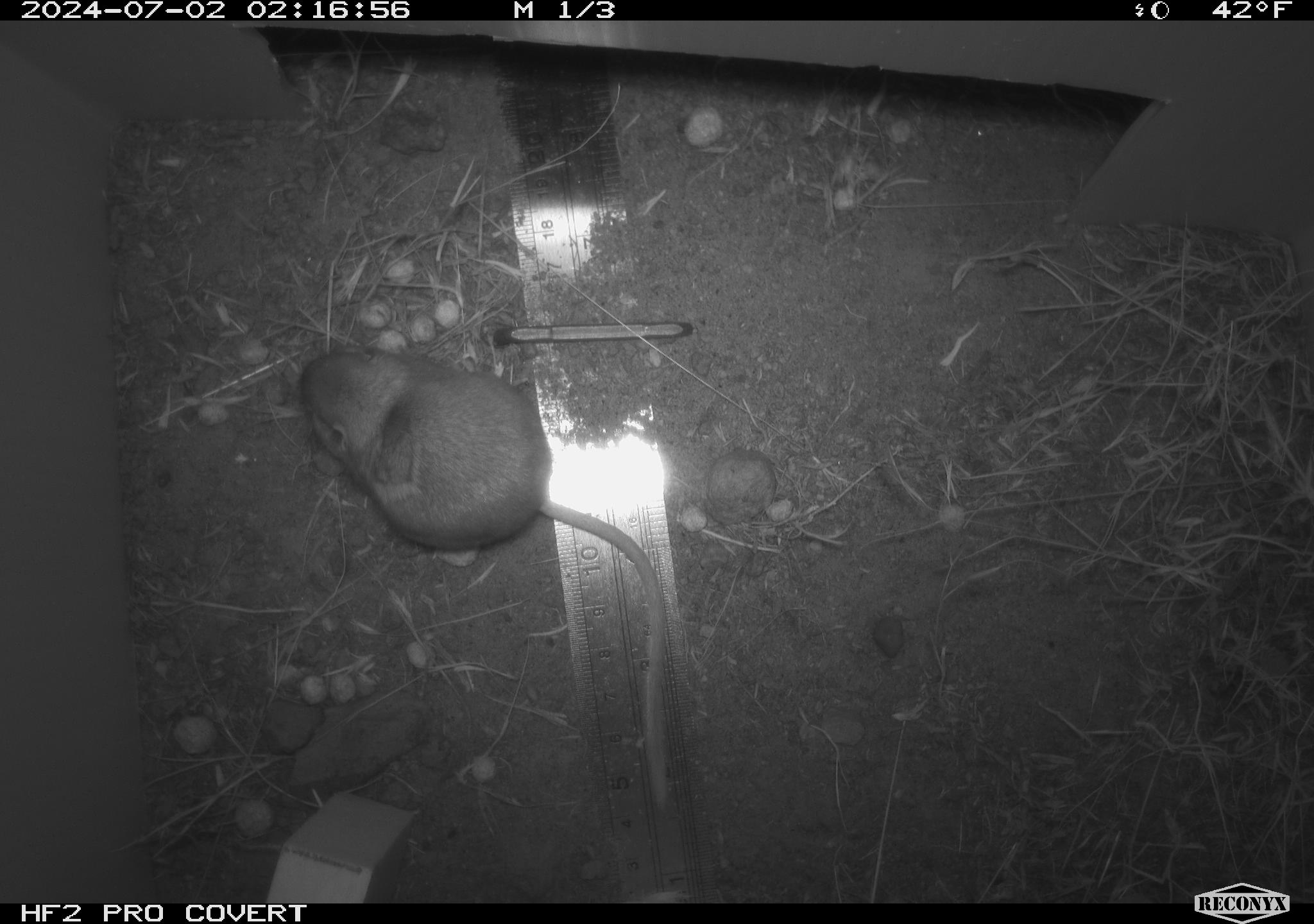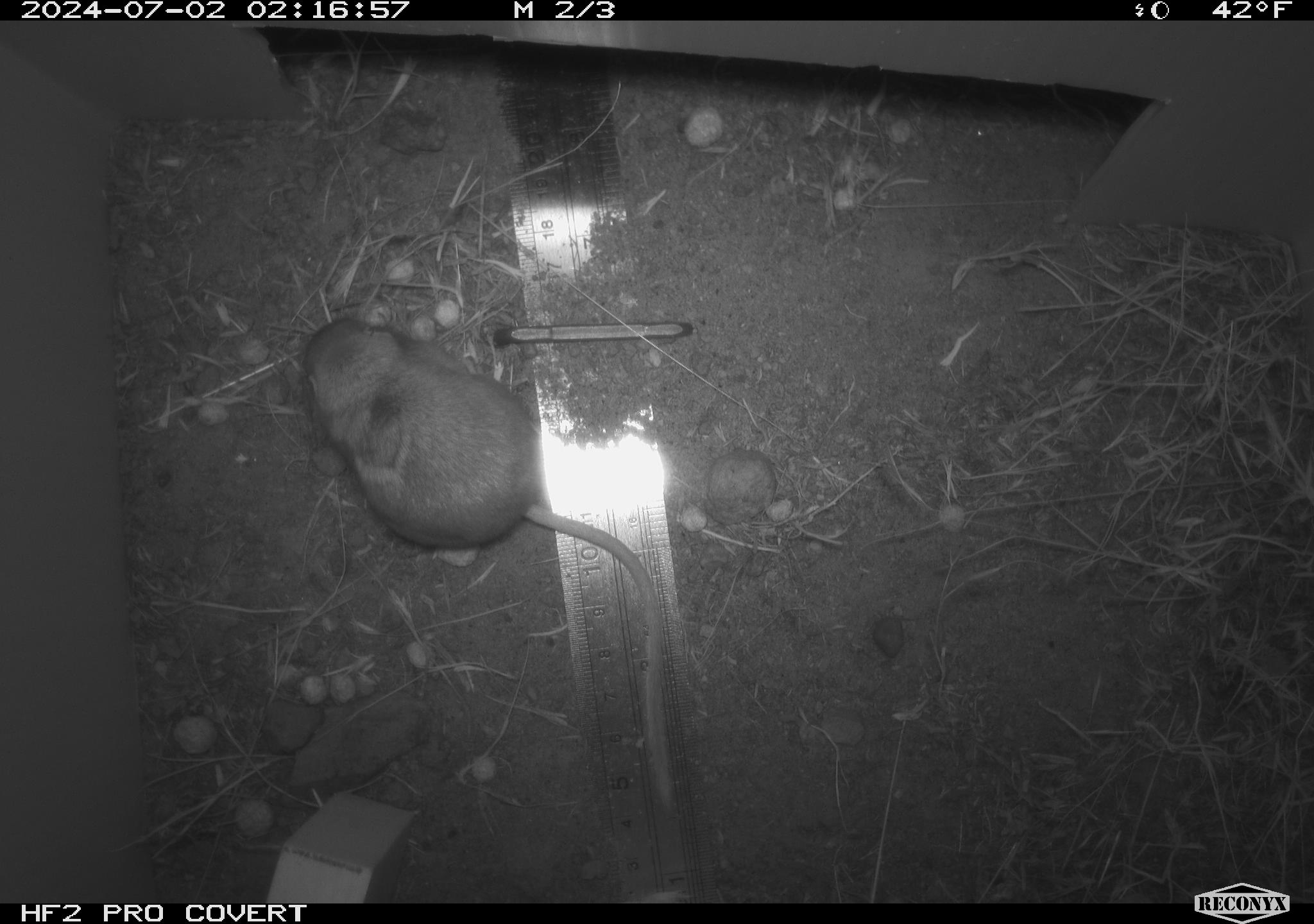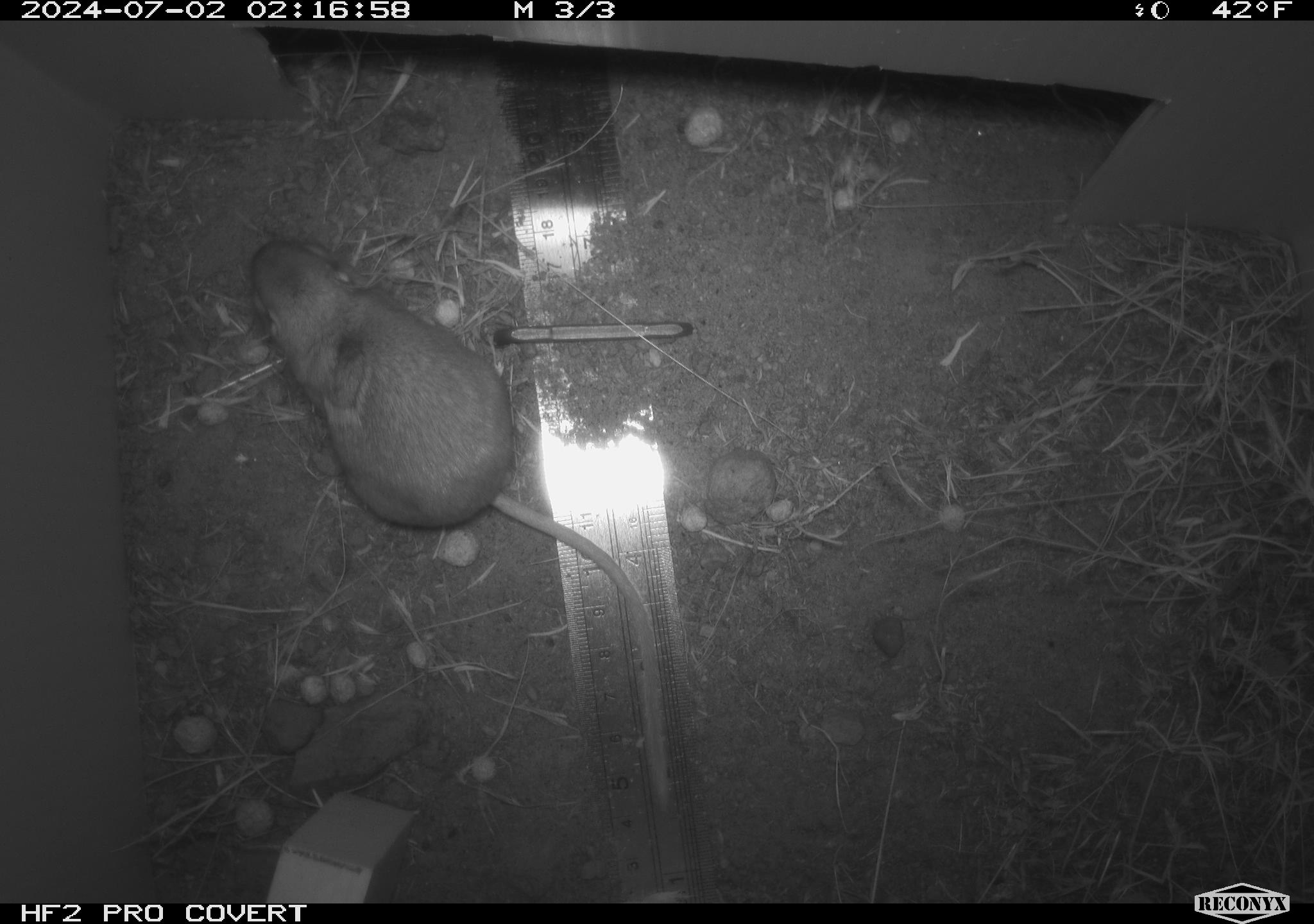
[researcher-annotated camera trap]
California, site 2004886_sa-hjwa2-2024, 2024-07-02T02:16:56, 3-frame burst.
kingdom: Animalia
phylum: Chordata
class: Mammalia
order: Rodentia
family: Heteromyidae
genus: Dipodomys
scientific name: Dipodomys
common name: kangaroo rats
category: dipodomys species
Dipodomys species (kangaroo rats) (Dipodomys).